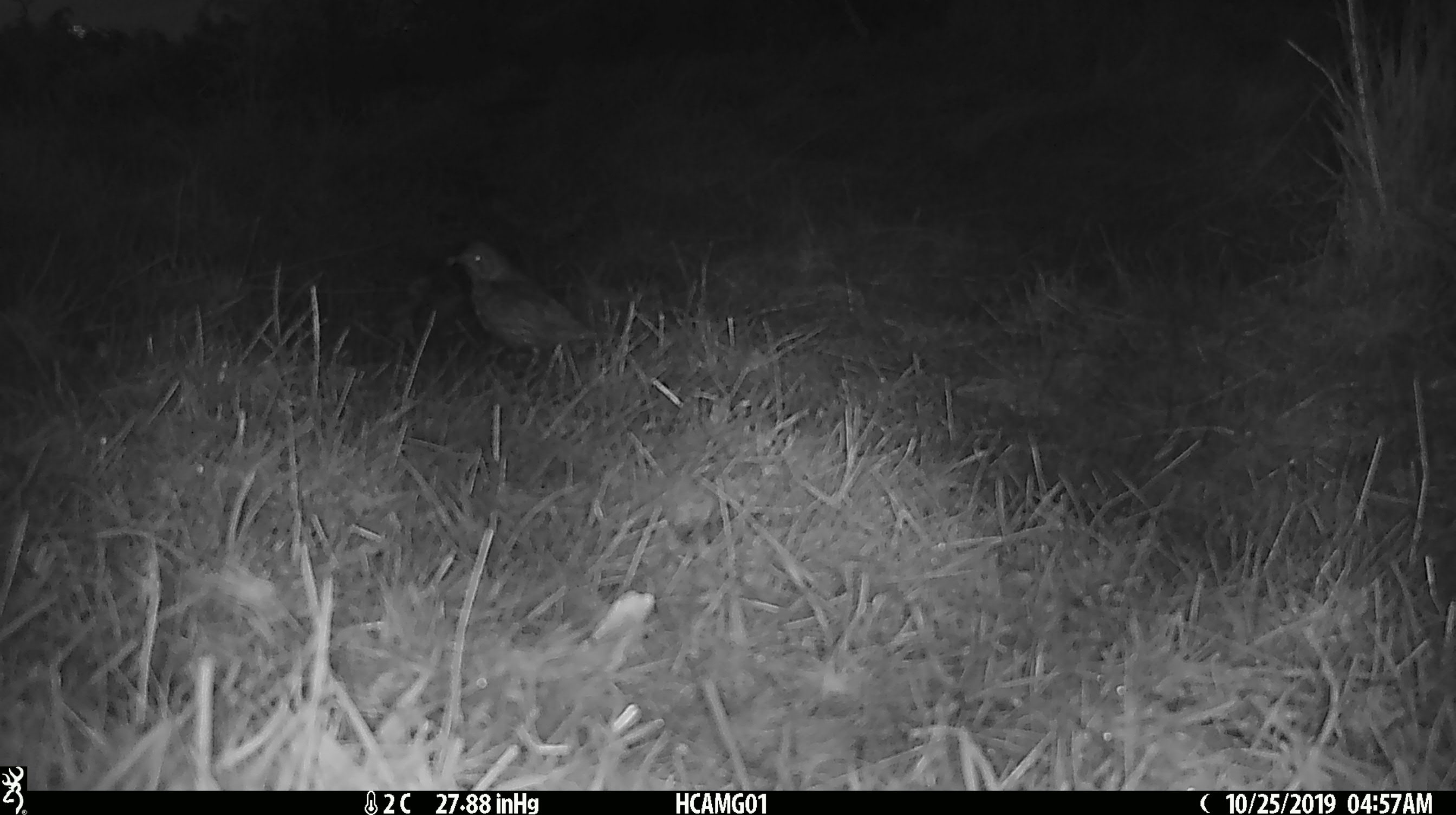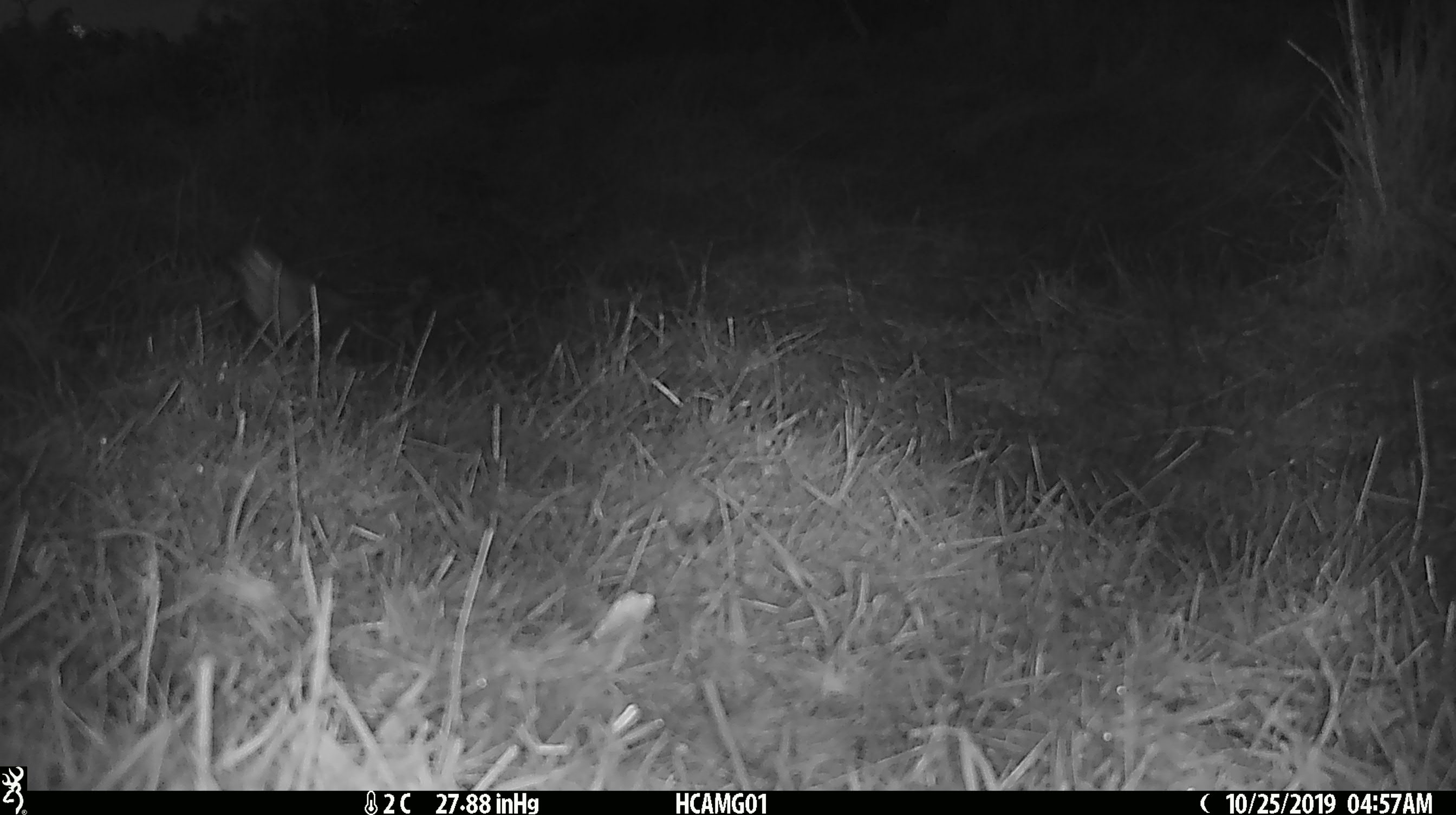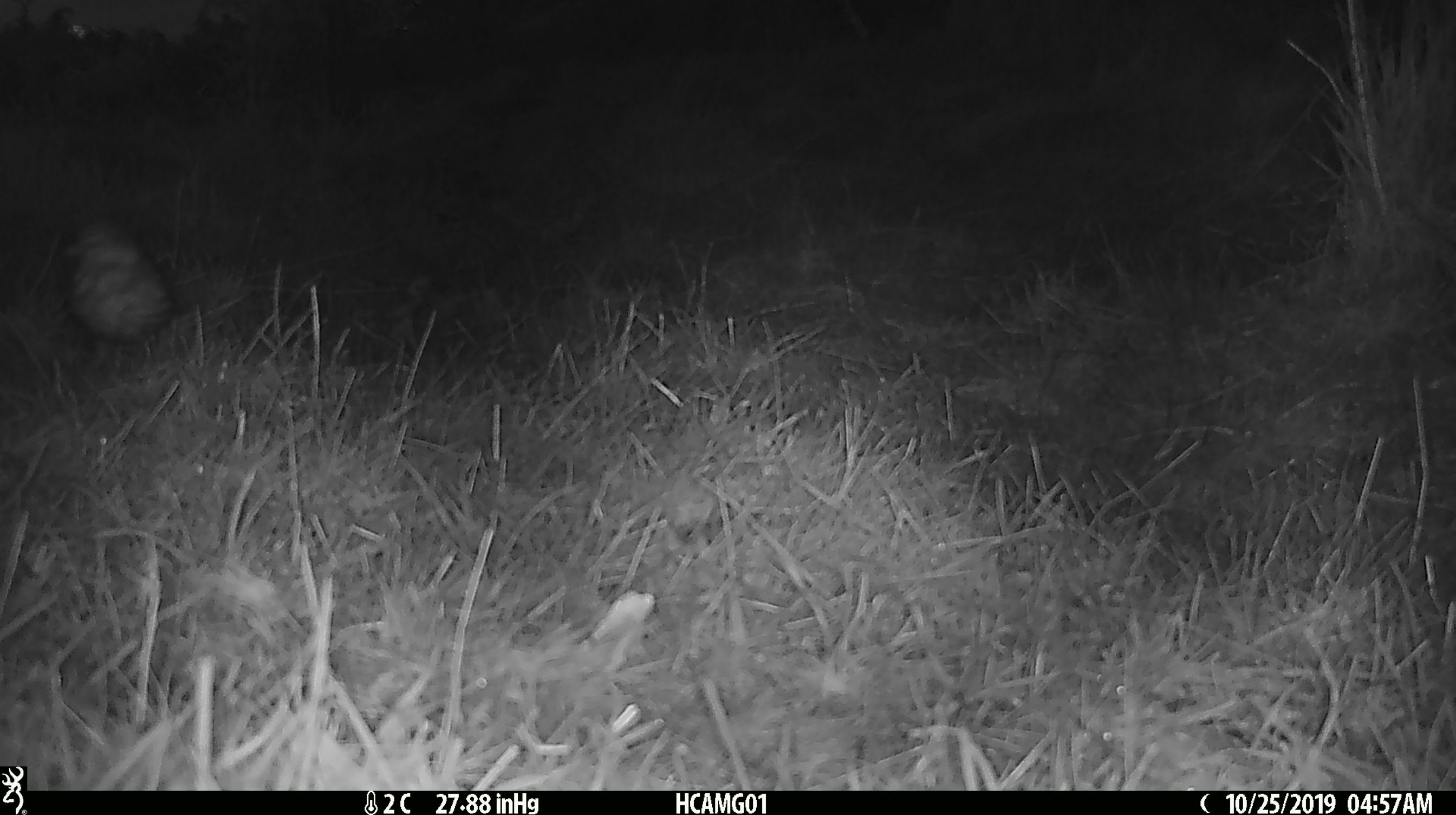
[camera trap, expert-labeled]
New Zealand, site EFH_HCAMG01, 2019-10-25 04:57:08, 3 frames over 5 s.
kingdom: Animalia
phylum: Chordata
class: Aves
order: Passeriformes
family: Turdidae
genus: Turdus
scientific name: Turdus philomelos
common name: song thrush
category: thrush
Thrush (song thrush) (Turdus philomelos).